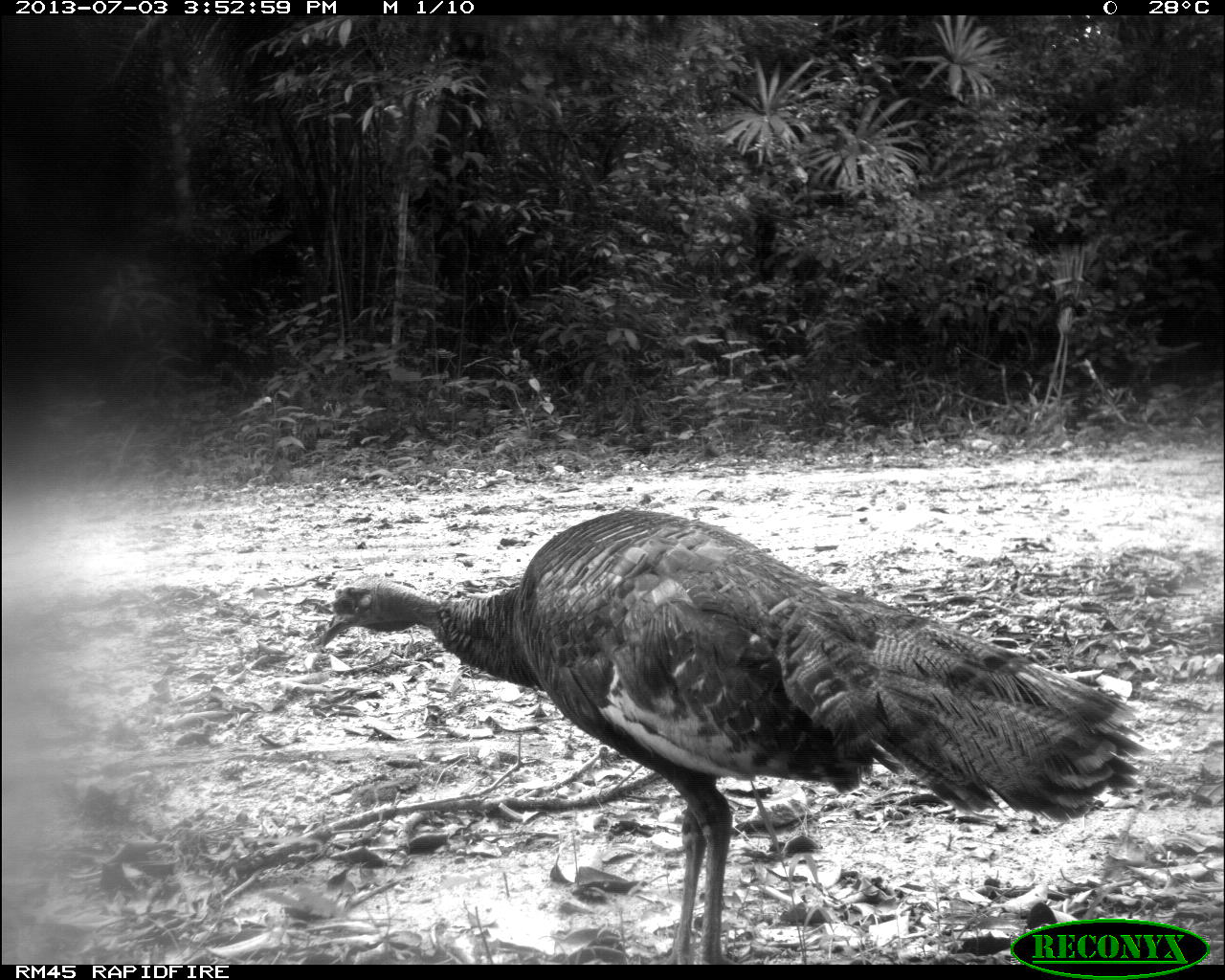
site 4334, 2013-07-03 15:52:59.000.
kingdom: Animalia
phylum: Chordata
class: Aves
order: Galliformes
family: Phasianidae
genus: Meleagris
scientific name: Meleagris ocellata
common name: ocellated turkey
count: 1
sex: male